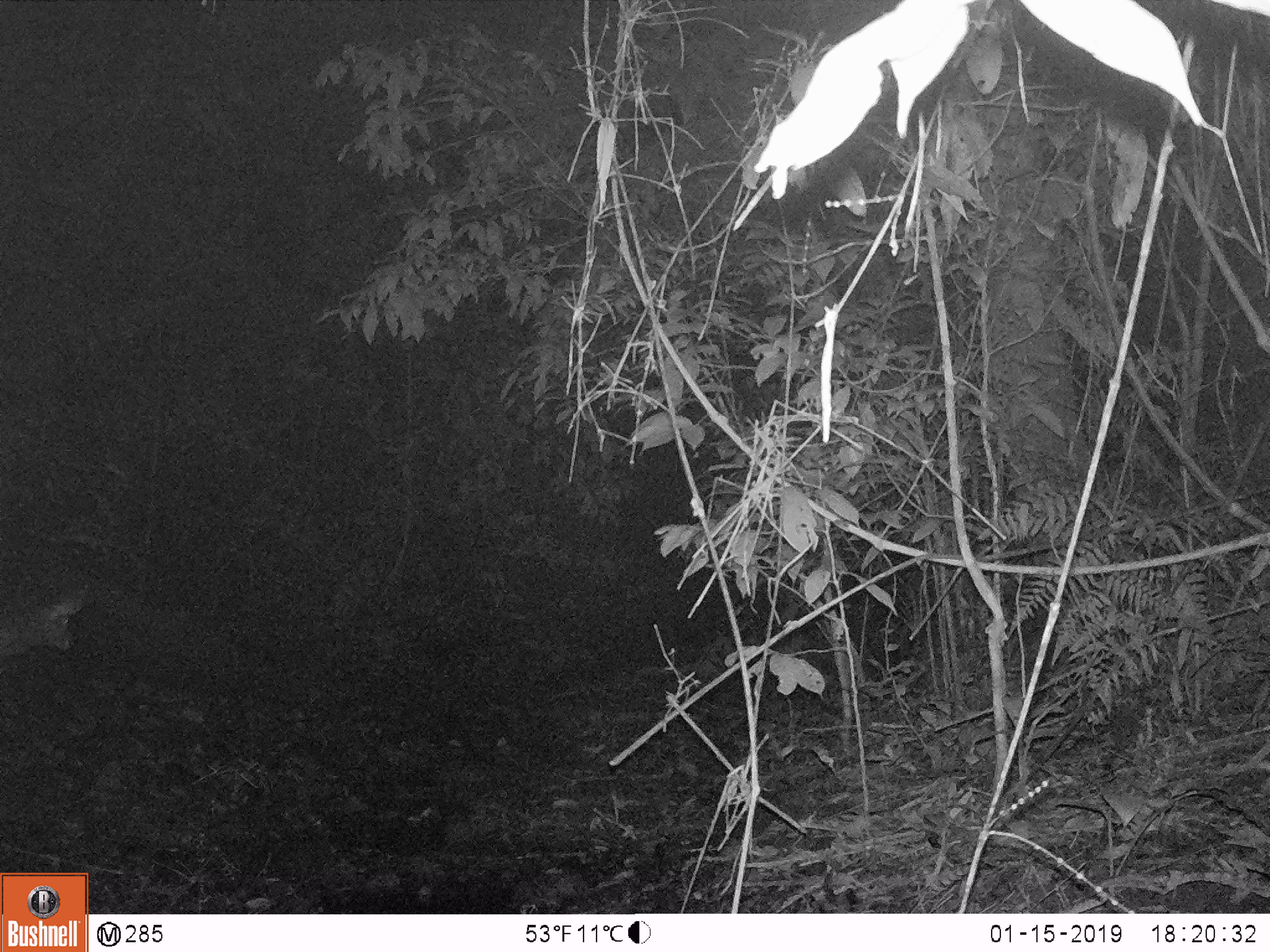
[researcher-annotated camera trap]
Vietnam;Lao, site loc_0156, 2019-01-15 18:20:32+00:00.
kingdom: Animalia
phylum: Chordata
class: Mammalia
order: Artiodactyla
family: Cervidae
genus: Rusa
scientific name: Rusa unicolor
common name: sambar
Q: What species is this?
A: Sambar (Rusa unicolor).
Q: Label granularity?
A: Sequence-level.